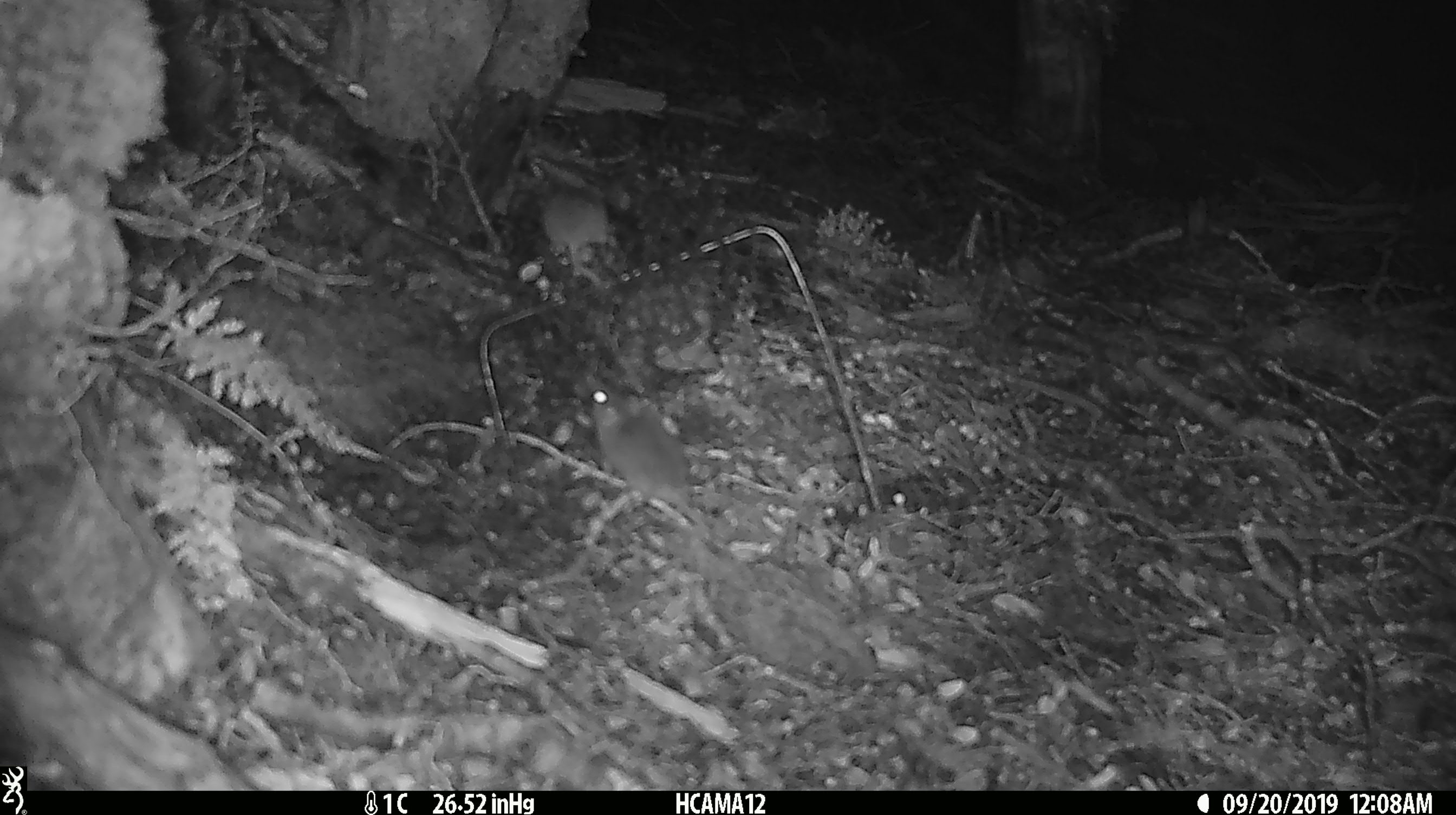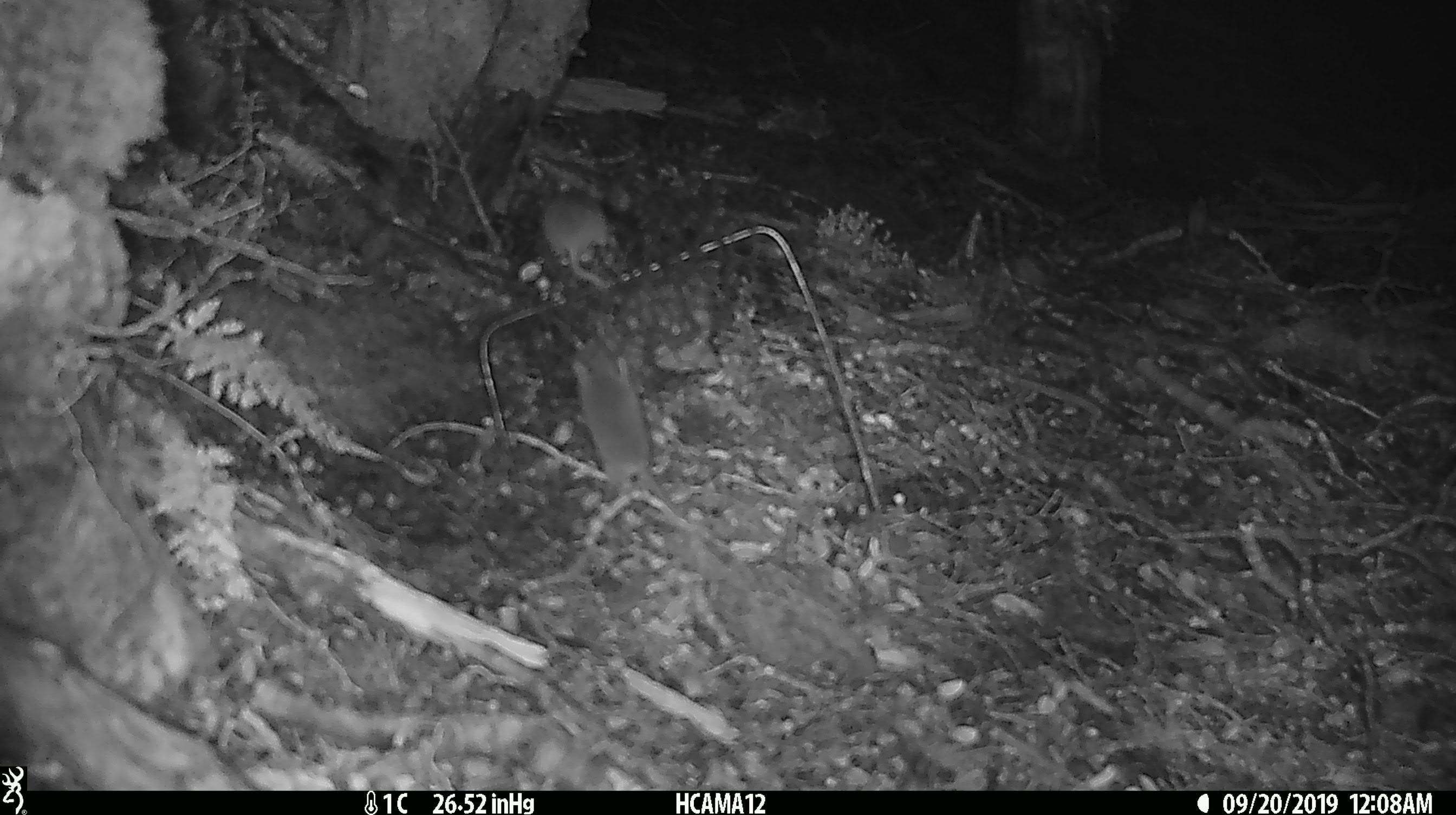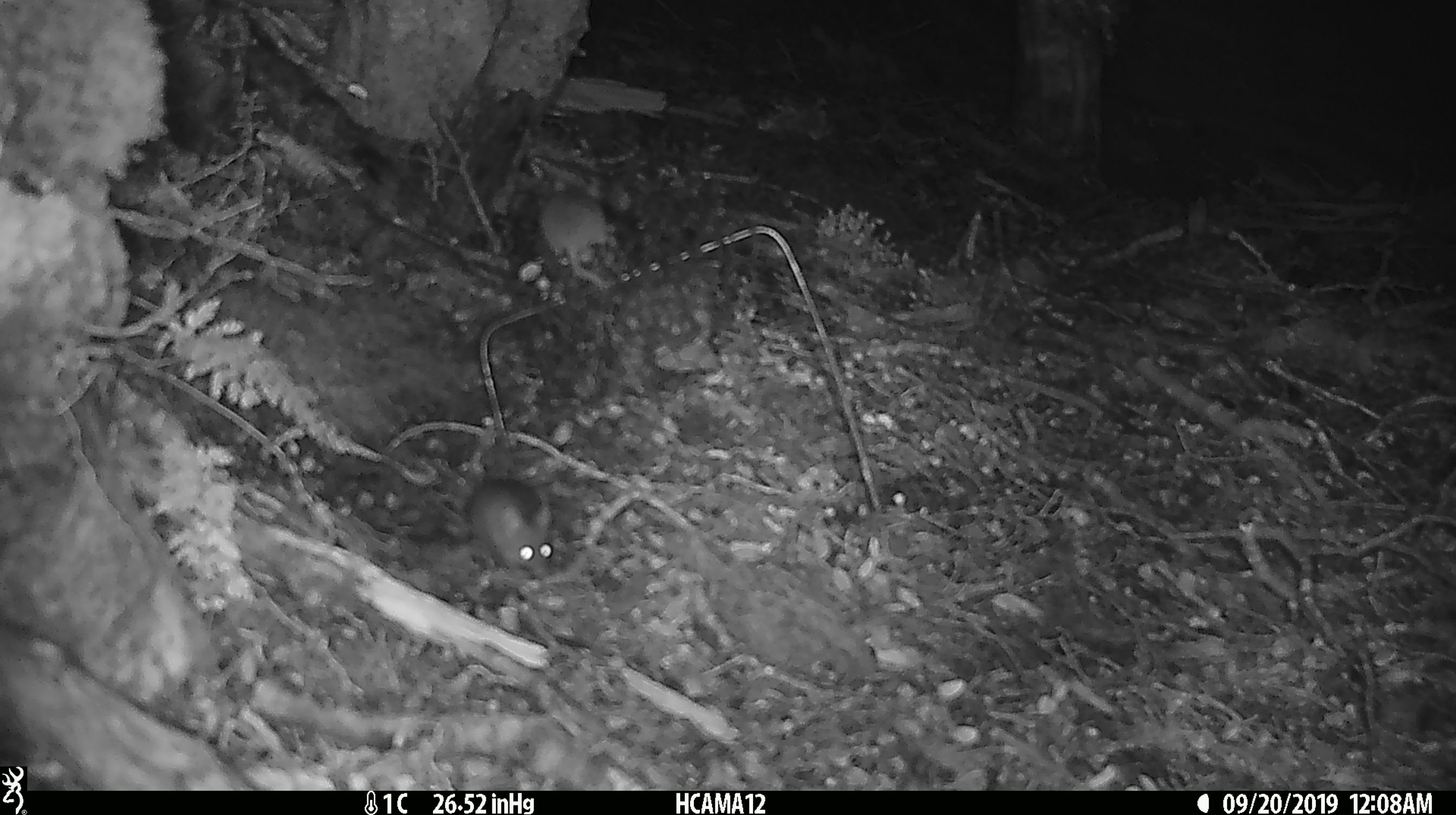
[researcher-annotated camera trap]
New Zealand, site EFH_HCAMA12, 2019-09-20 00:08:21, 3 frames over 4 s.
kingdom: Animalia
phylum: Chordata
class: Mammalia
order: Rodentia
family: Muridae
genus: Mus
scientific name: Mus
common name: mouse